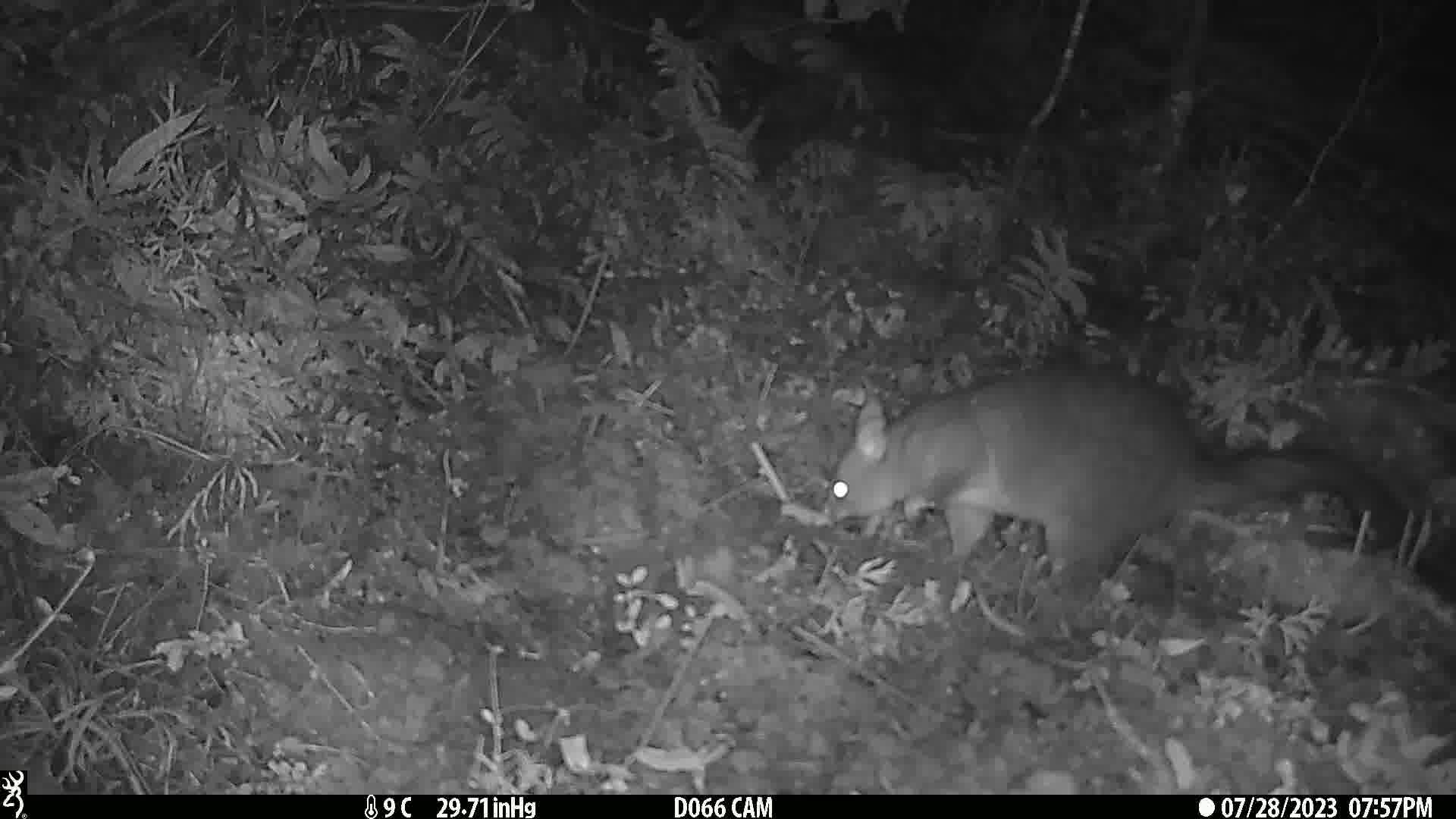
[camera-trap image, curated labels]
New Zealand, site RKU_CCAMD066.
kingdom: Animalia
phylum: Chordata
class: Mammalia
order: Diprotodontia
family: Phalangeridae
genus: Trichosurus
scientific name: Trichosurus vulpecula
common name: common brushtail possum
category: possum